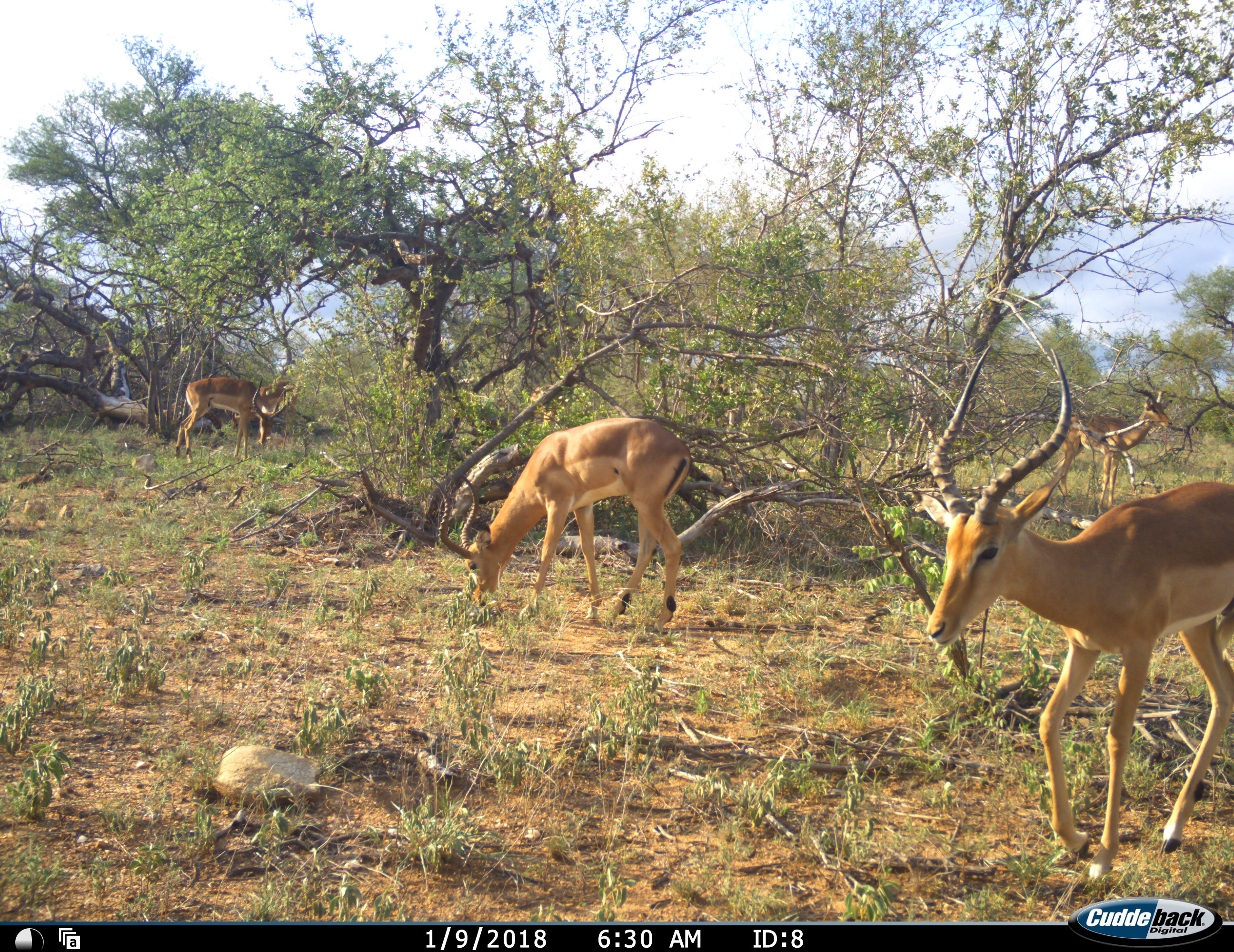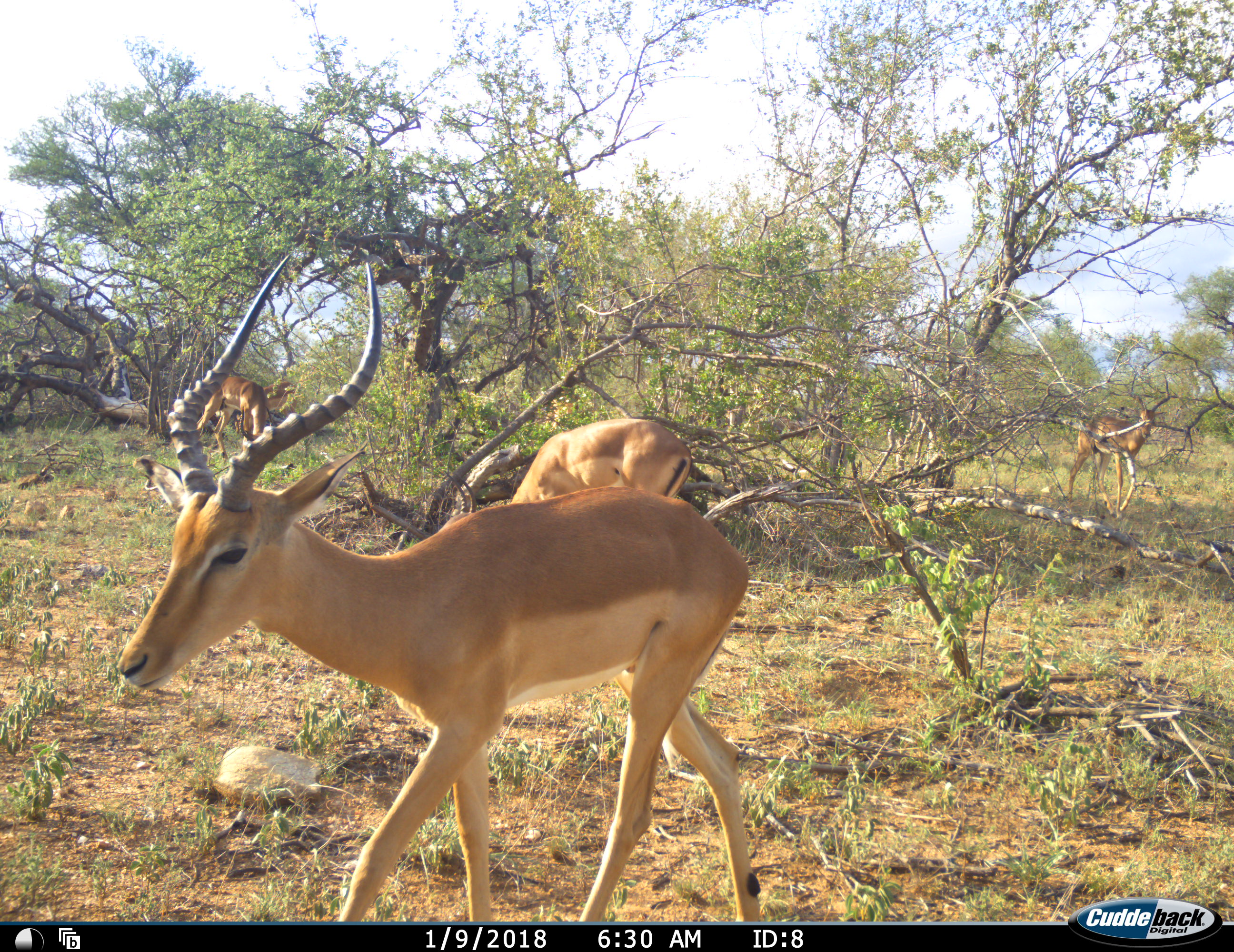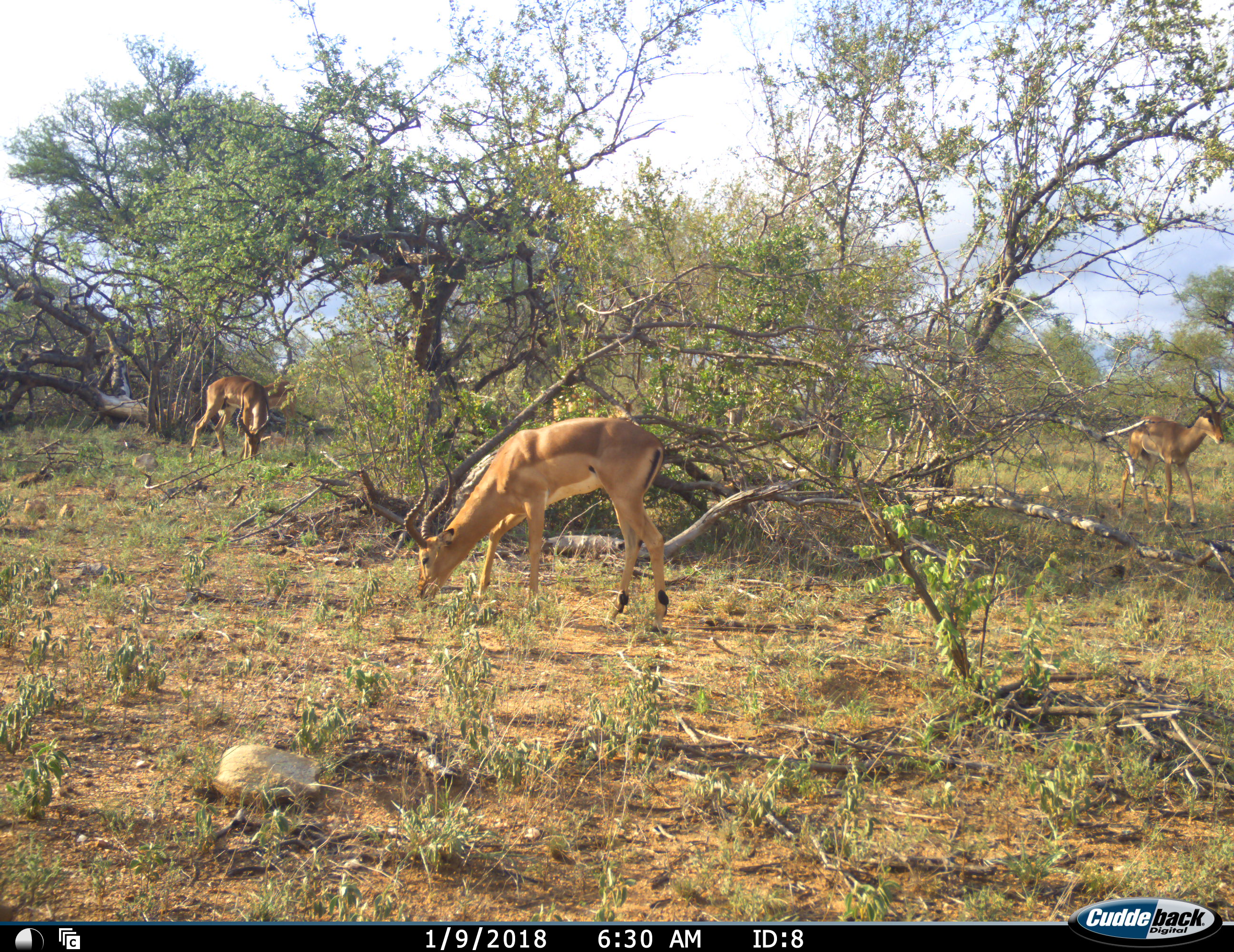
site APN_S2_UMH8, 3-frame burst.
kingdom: Animalia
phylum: Chordata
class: Mammalia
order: Artiodactyla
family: Bovidae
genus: Aepyceros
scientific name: Aepyceros melampus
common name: impala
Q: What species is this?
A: Impala (Aepyceros melampus).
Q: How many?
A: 4.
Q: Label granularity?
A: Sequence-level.